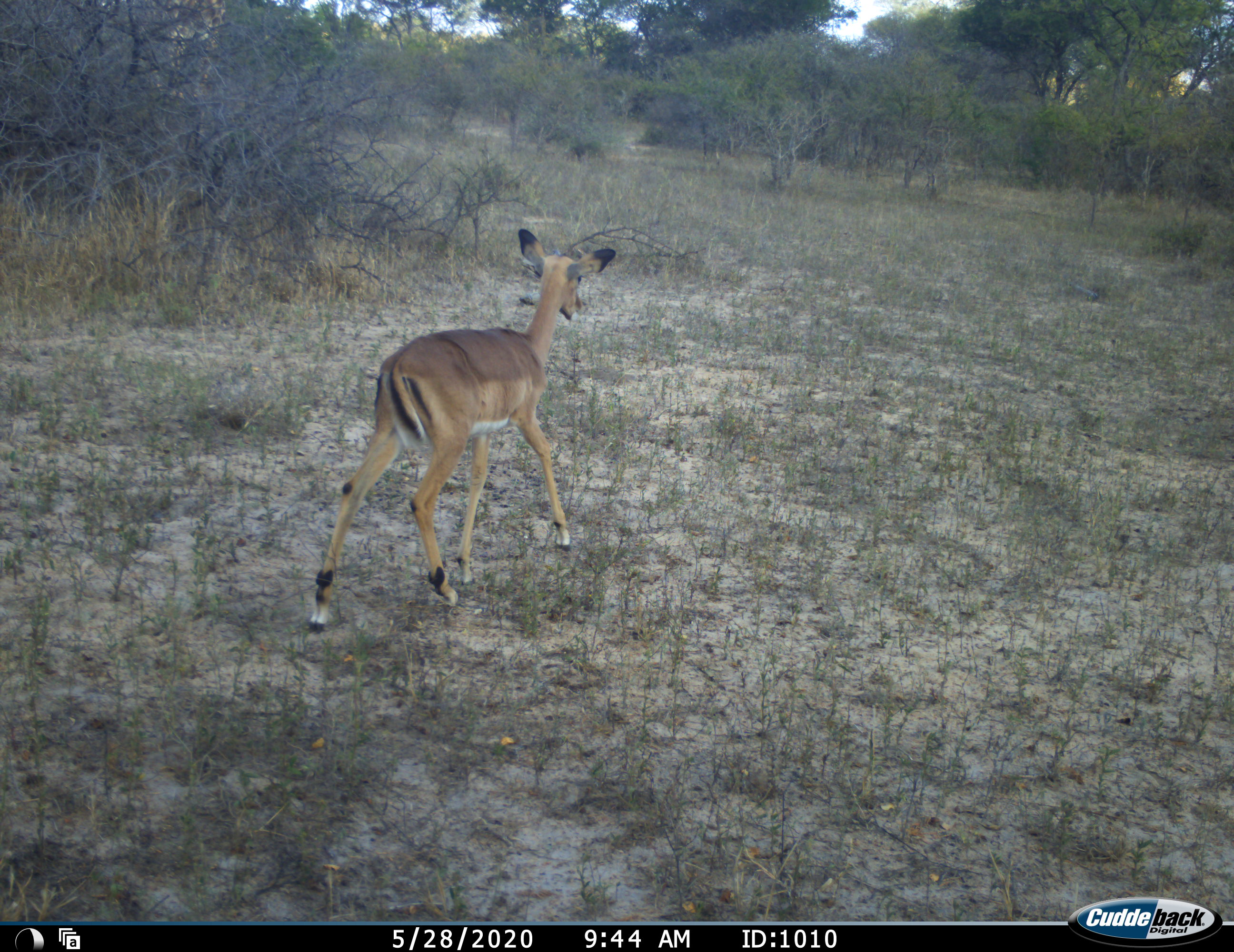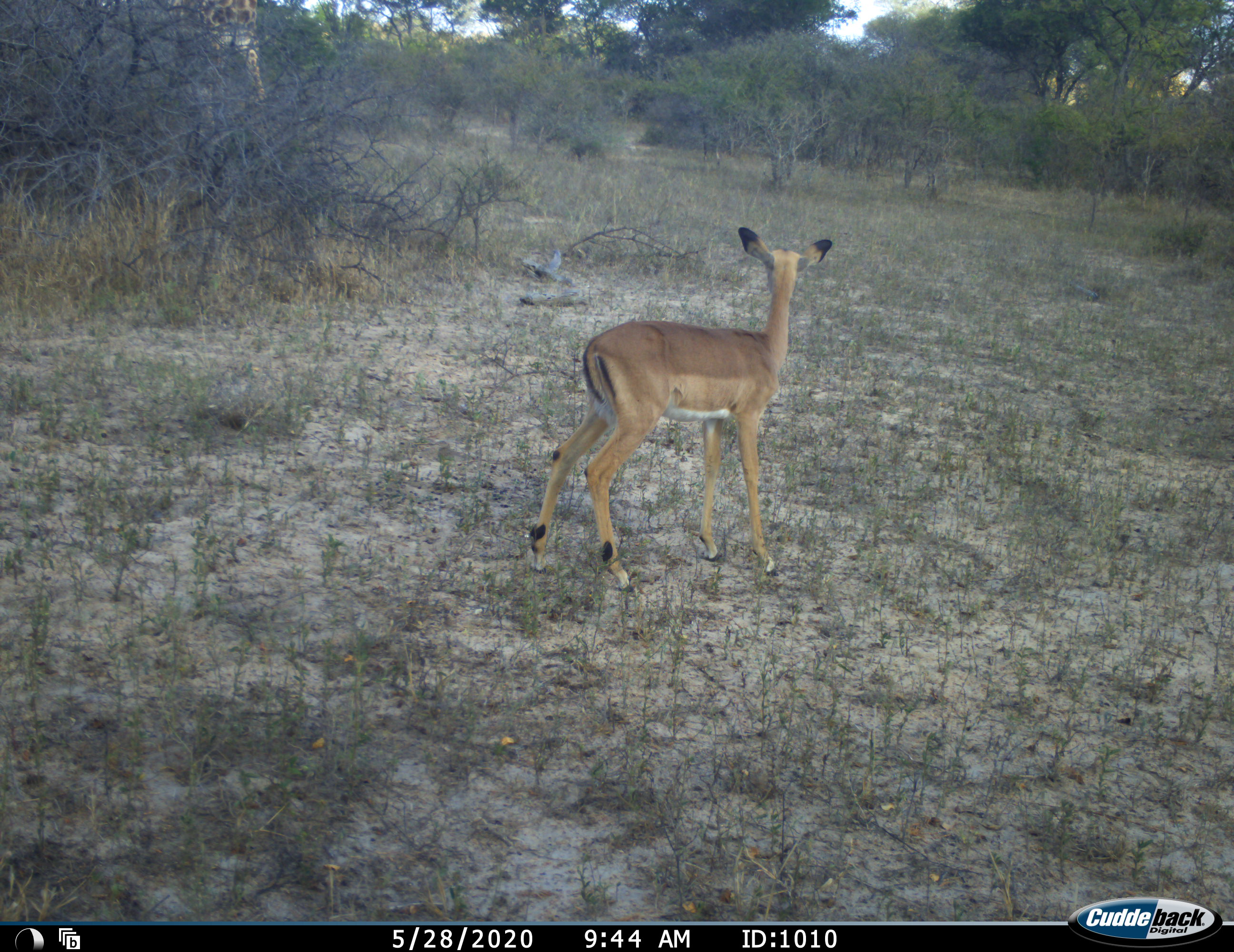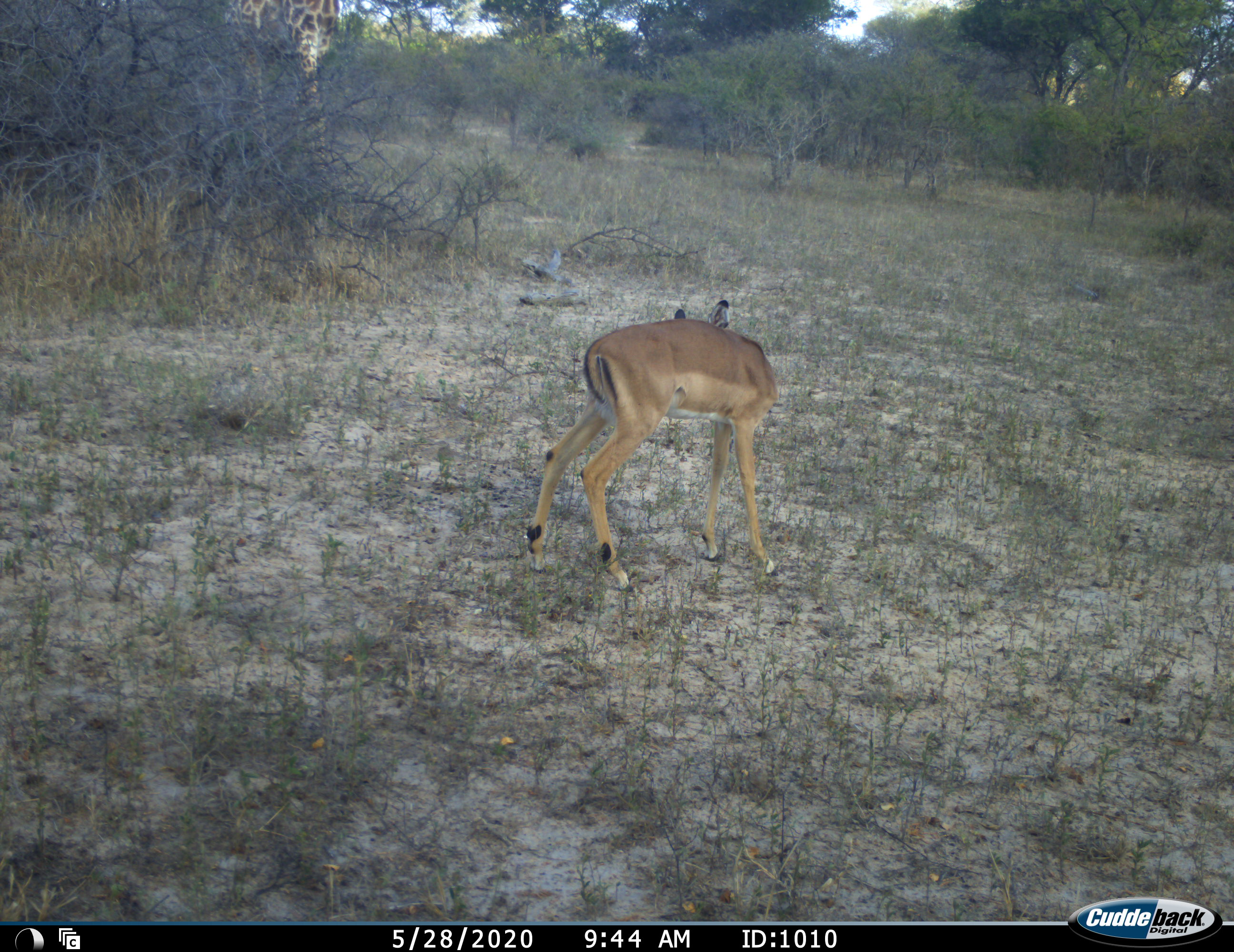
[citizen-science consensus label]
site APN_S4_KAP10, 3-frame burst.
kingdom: Animalia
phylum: Chordata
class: Mammalia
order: Artiodactyla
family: Giraffidae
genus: Giraffa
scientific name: Giraffa camelopardalis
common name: giraffe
Giraffe (Giraffa camelopardalis), count 1. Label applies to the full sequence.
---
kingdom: Animalia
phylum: Chordata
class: Mammalia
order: Artiodactyla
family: Bovidae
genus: Aepyceros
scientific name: Aepyceros melampus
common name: impala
Impala (Aepyceros melampus), count 1. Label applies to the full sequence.